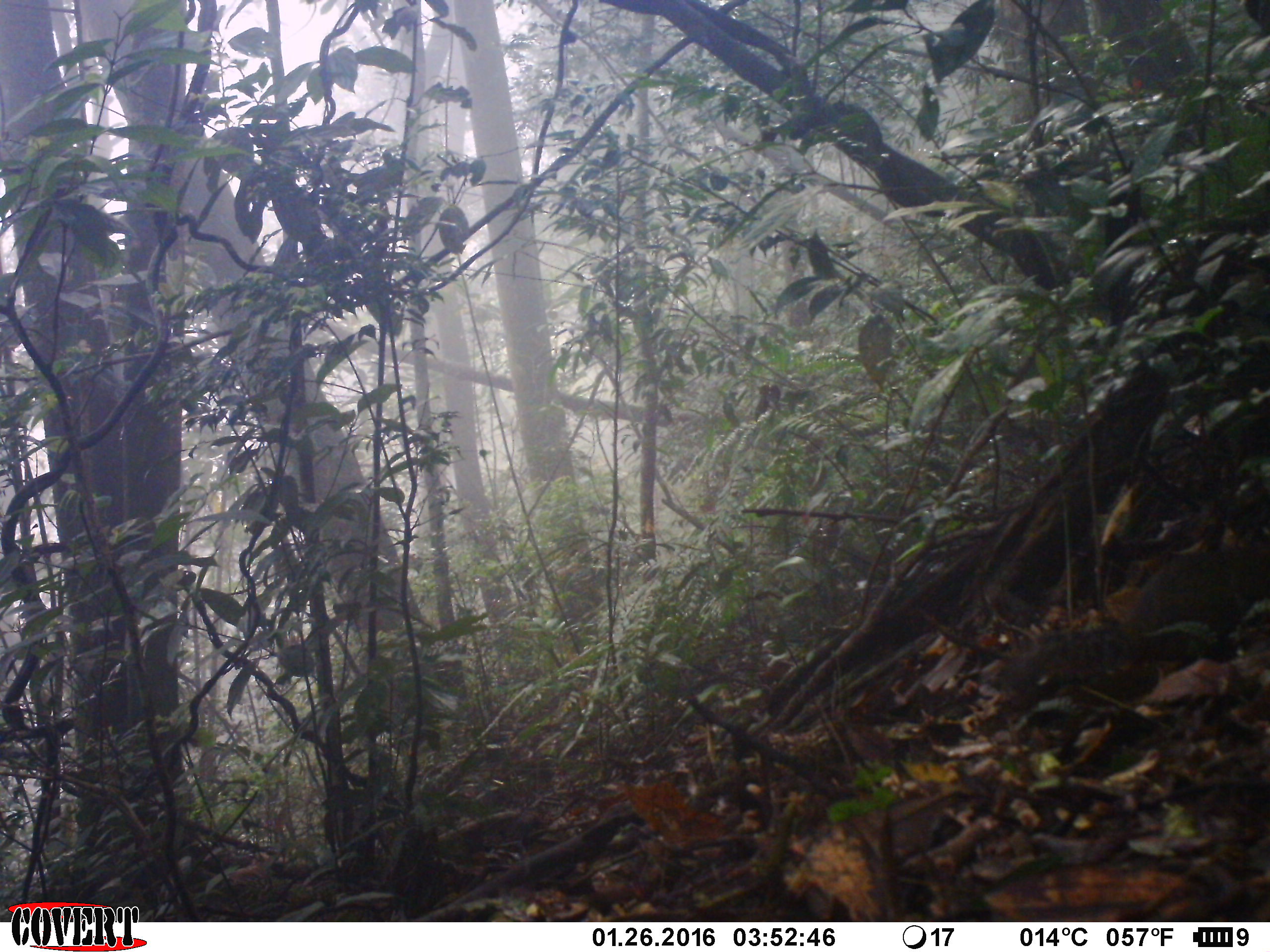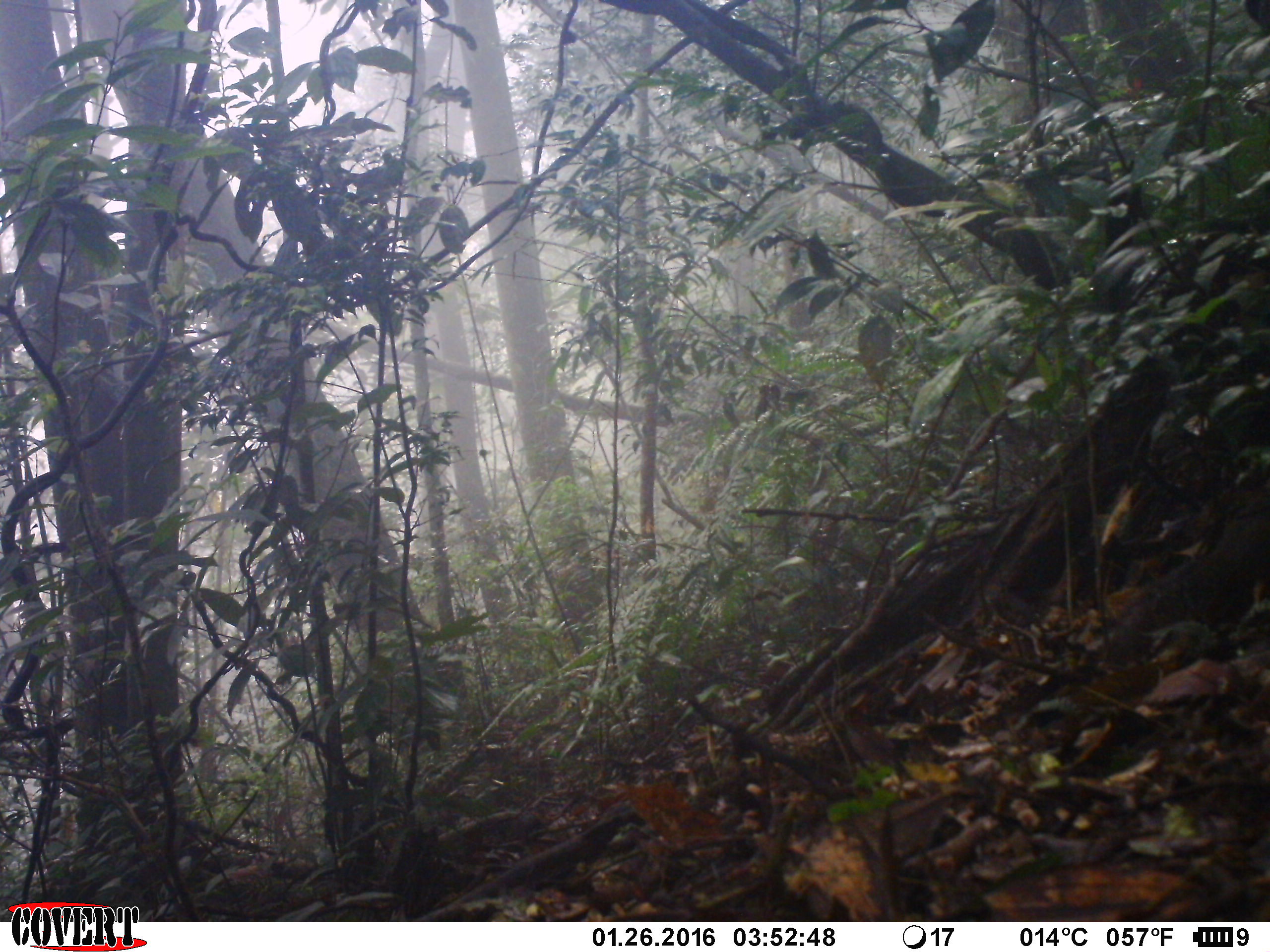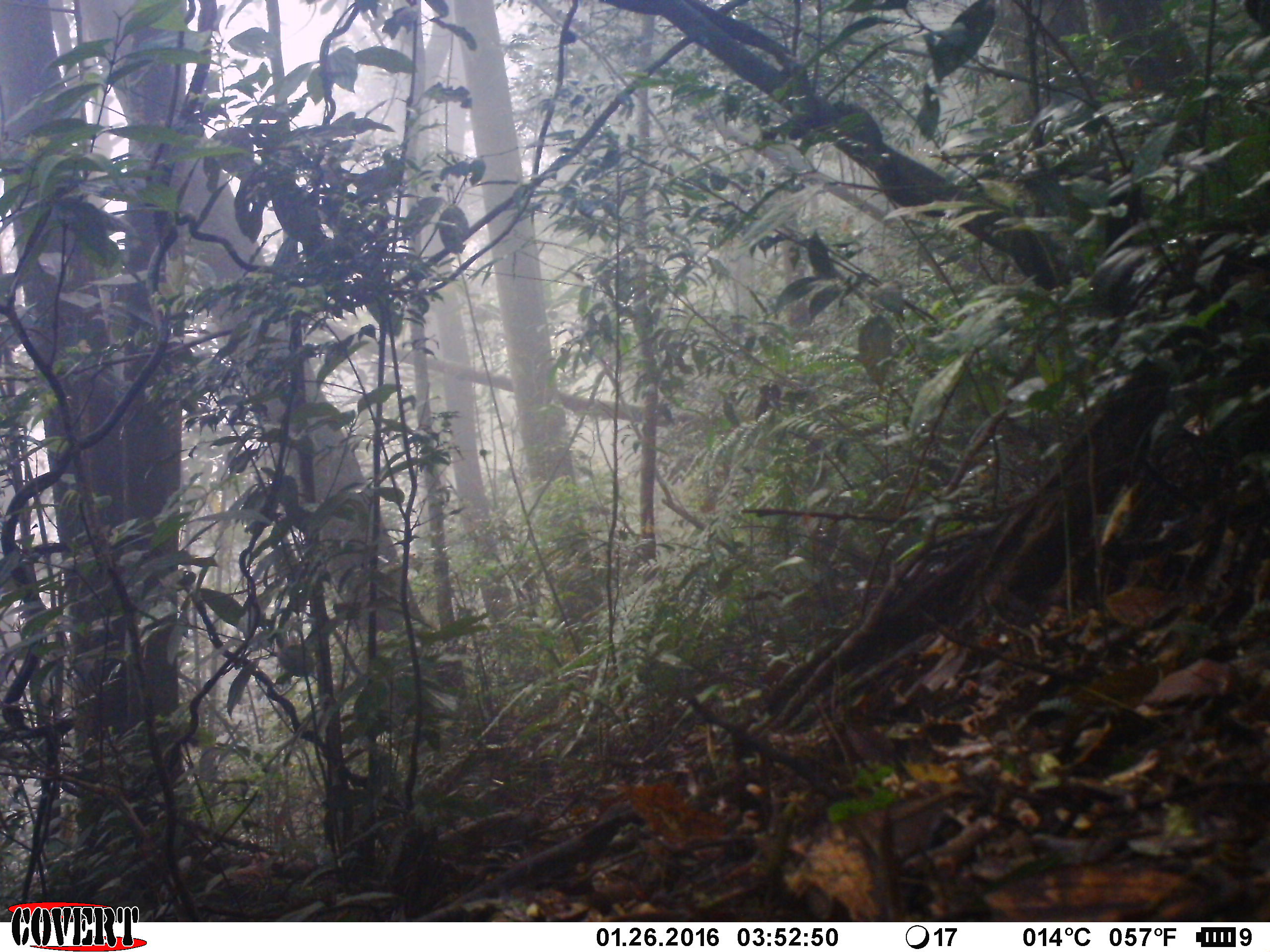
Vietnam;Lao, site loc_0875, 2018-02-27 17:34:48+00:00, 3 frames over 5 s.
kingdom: Animalia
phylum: Chordata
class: Mammalia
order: Rodentia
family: Sciuridae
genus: Sciurus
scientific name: Sciurus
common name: squirrel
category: unidentified squirrel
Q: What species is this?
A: Unidentified squirrel (squirrel) (Sciurus).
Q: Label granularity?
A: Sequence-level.